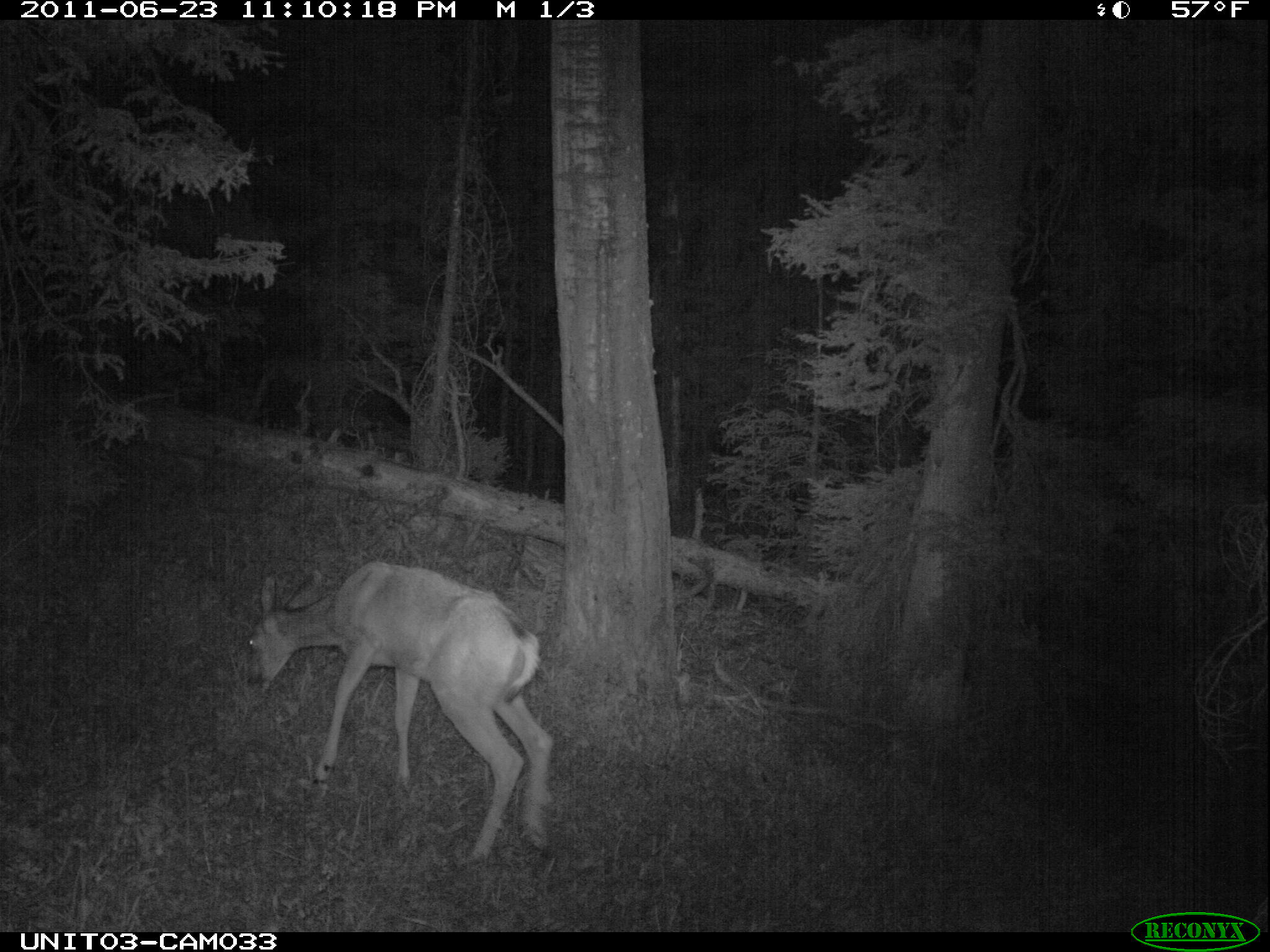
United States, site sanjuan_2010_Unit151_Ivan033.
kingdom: Animalia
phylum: Chordata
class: Mammalia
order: Artiodactyla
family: Cervidae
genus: Odocoileus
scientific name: Odocoileus hemionus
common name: mule deer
Odocoileus hemionus (mule deer).